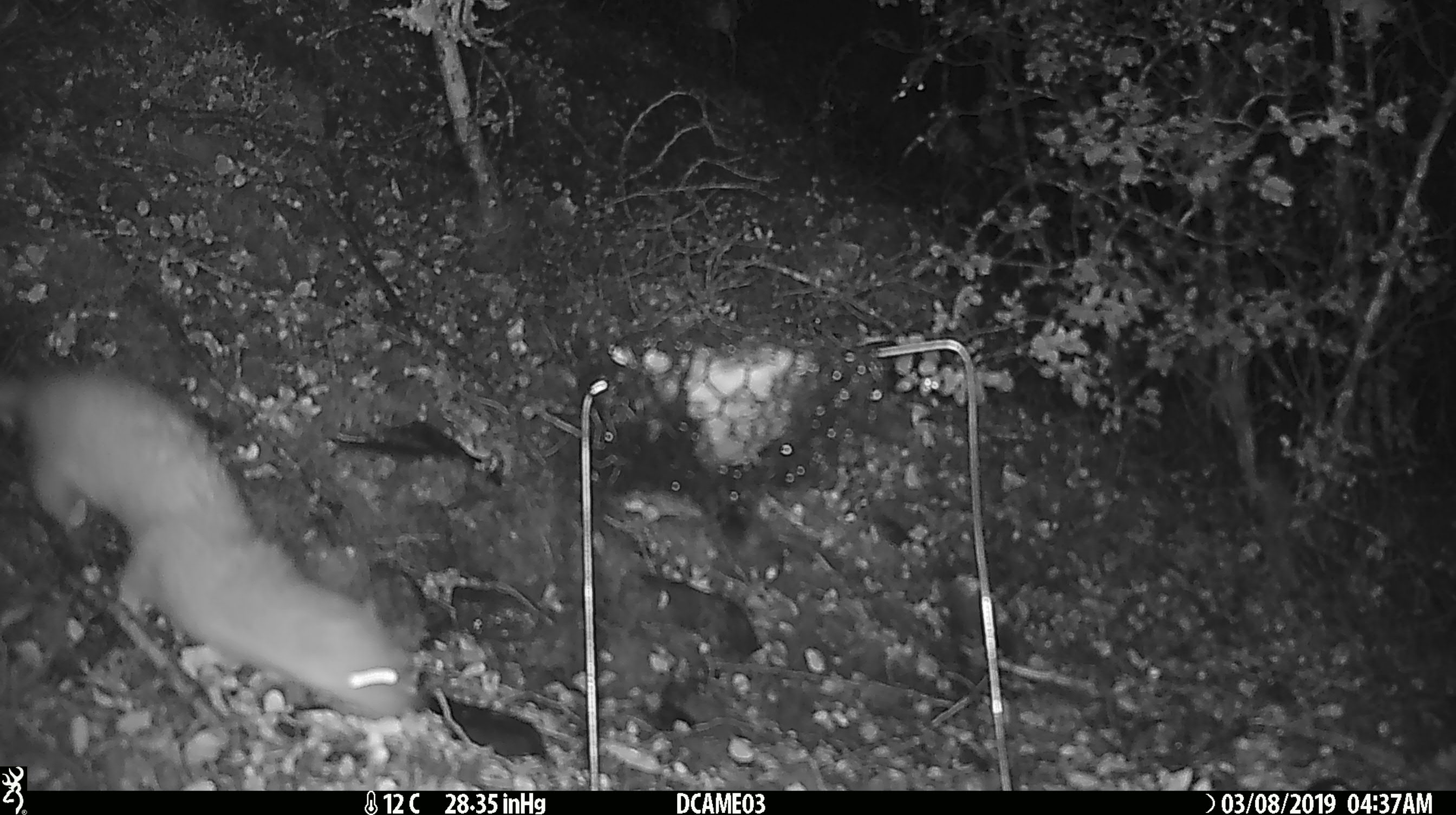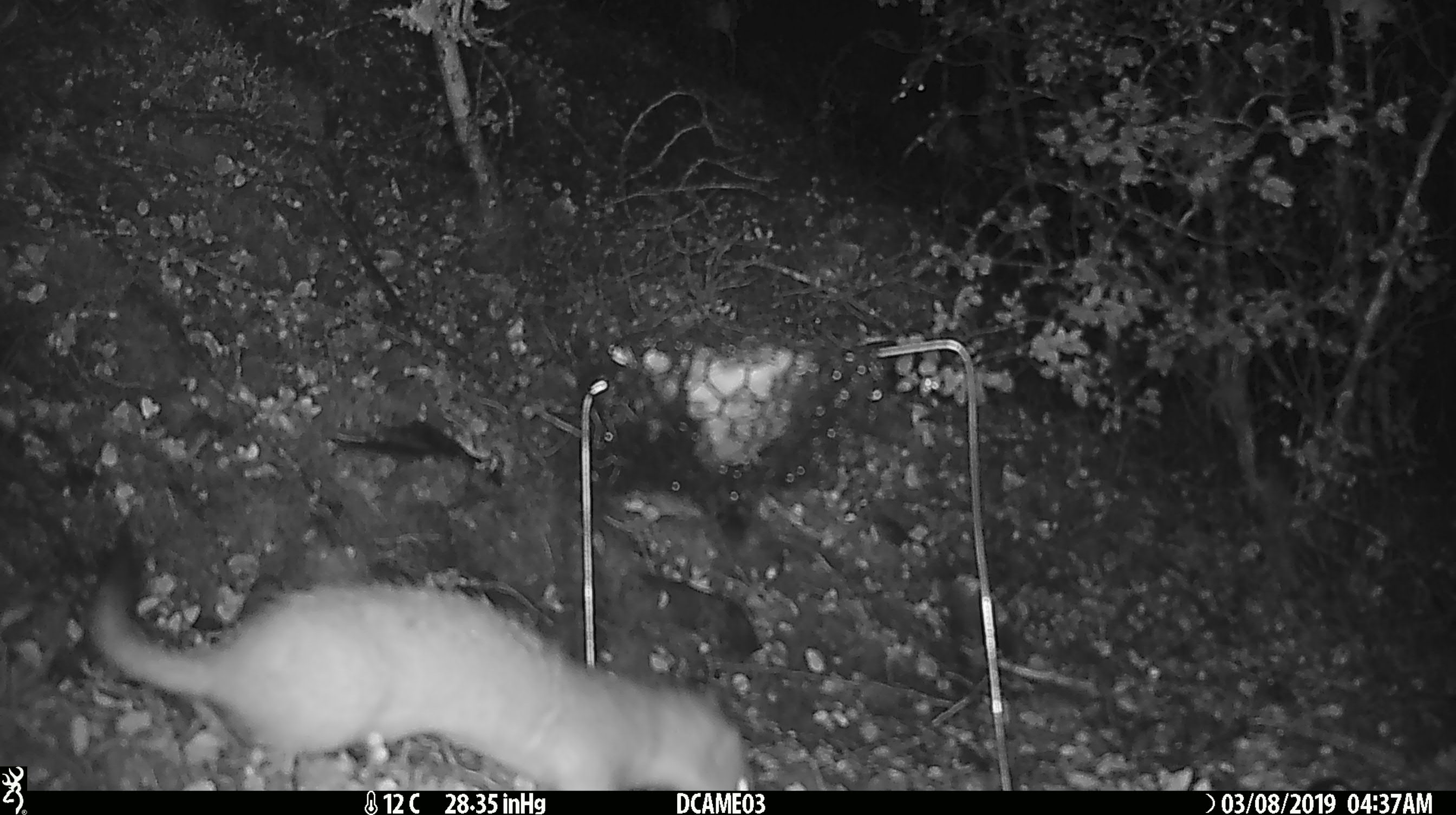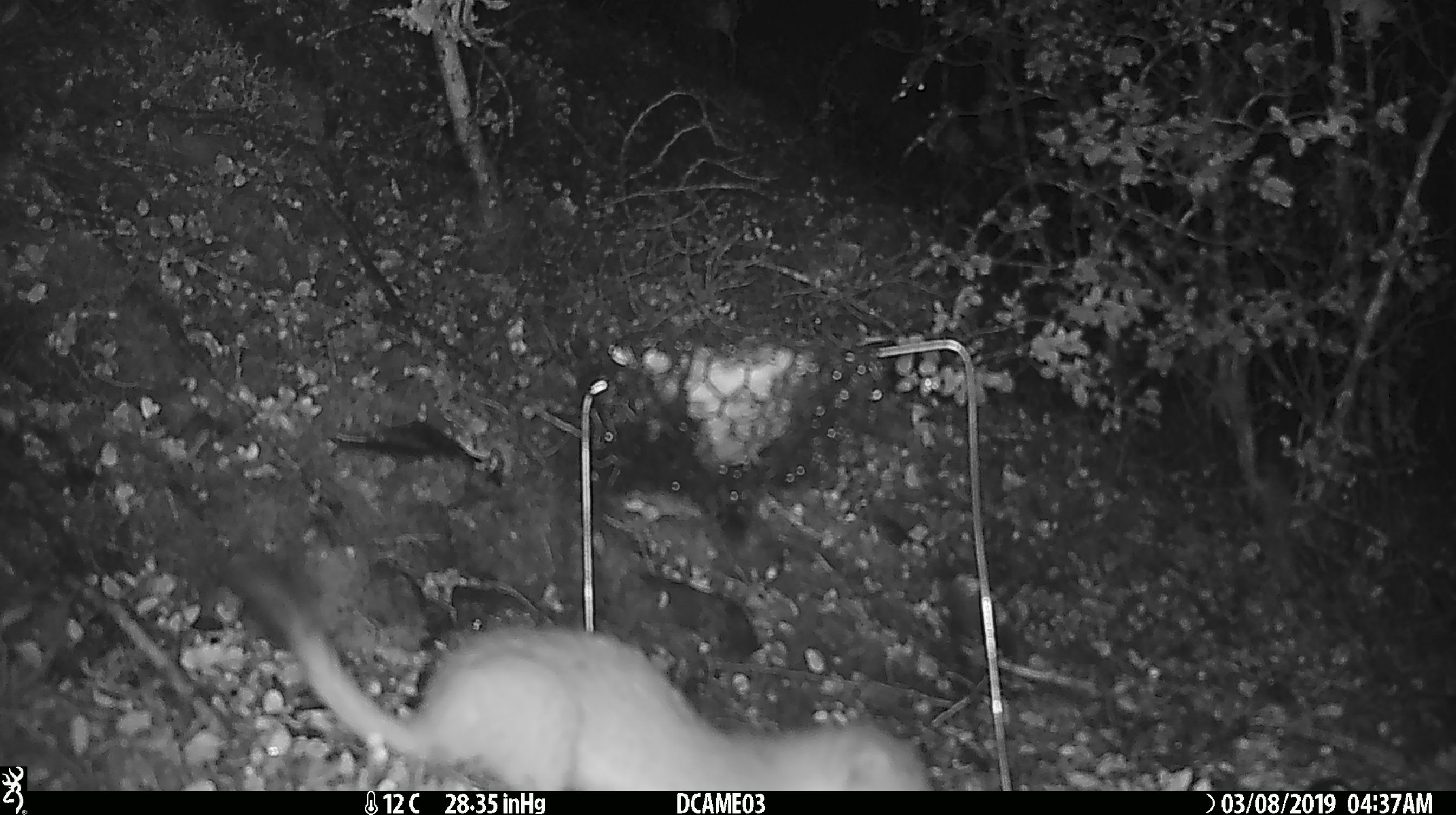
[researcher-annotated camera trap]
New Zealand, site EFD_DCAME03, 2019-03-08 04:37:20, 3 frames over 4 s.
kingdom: Animalia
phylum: Chordata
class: Mammalia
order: Carnivora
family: Mustelidae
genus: Mustela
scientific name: Mustela erminea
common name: stoat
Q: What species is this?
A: Stoat (Mustela erminea).